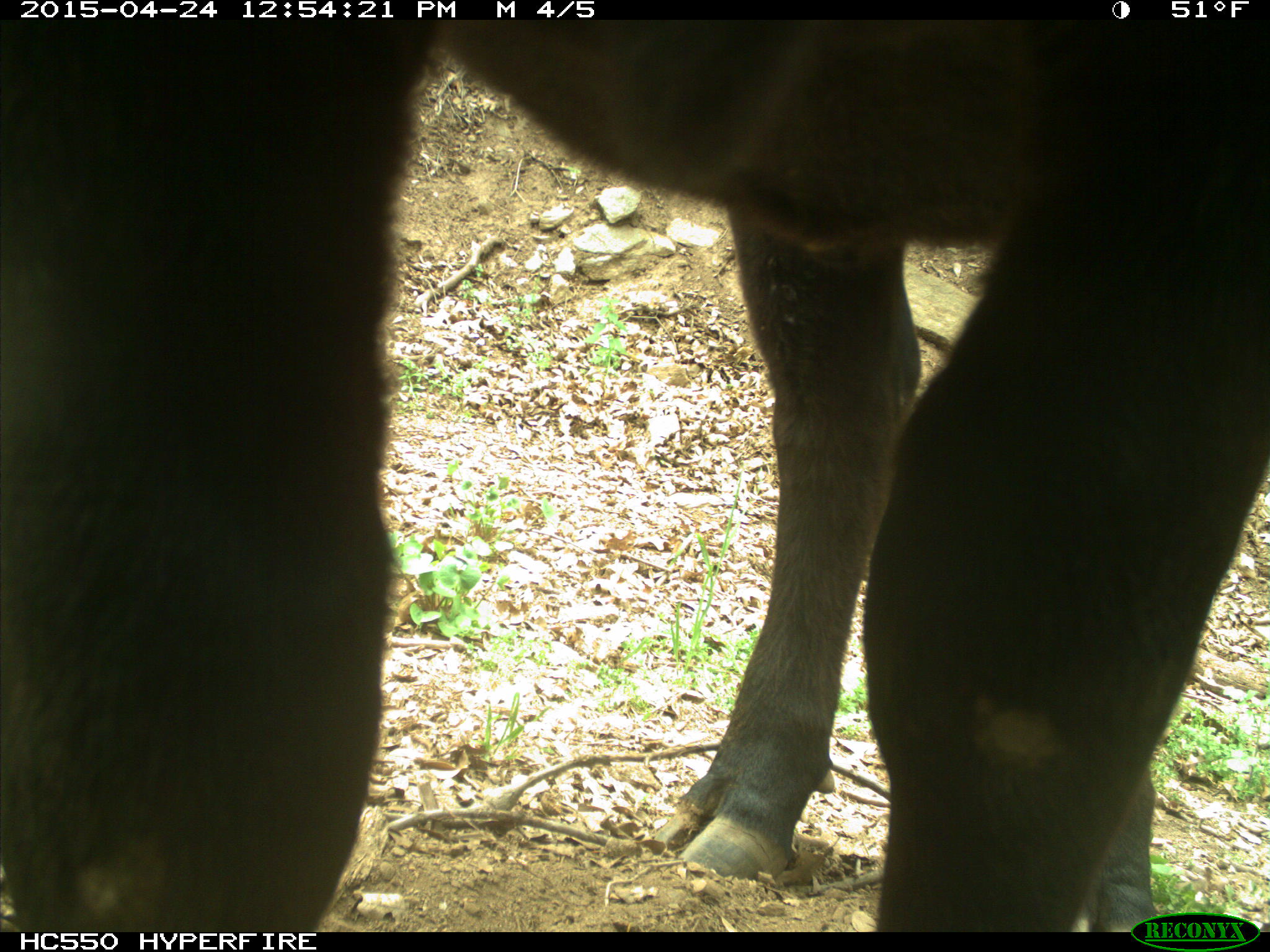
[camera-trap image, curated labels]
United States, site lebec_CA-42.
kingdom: Animalia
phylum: Chordata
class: Mammalia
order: Artiodactyla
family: Bovidae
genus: Bos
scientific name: Bos taurus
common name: domestic cow